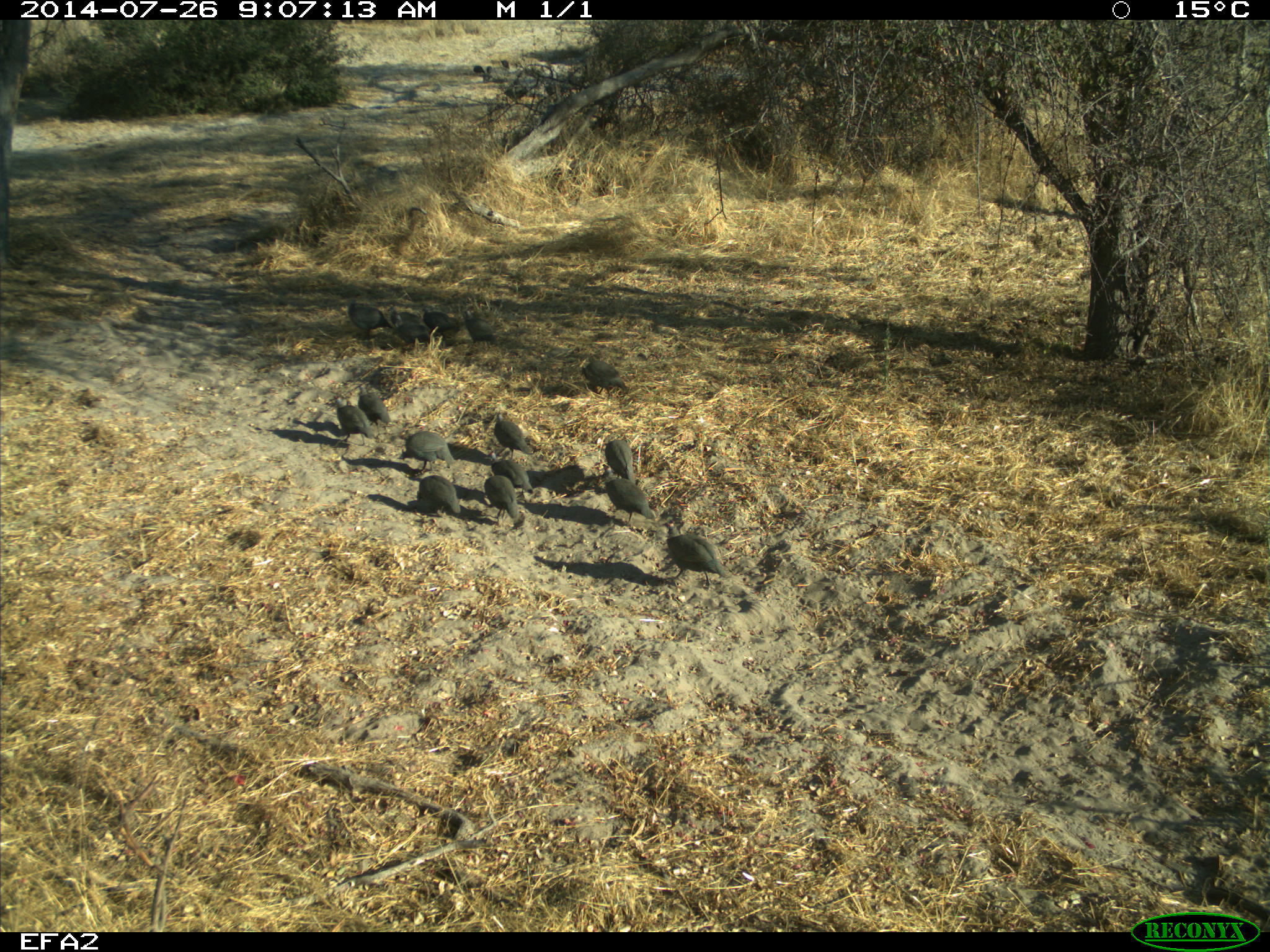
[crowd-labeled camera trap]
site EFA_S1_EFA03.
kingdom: Animalia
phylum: Chordata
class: Aves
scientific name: Aves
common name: bird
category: birdother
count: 11-50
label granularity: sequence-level